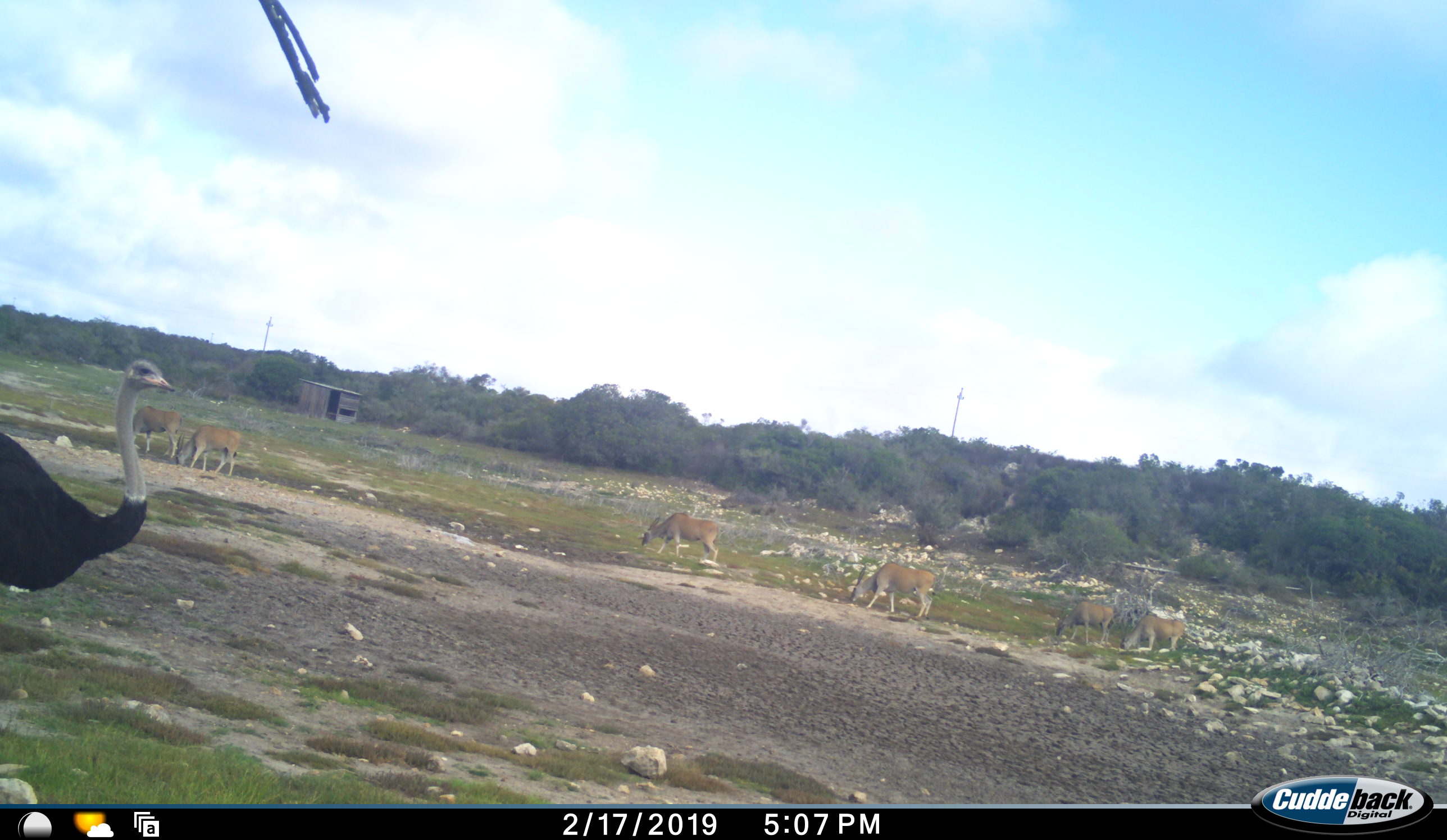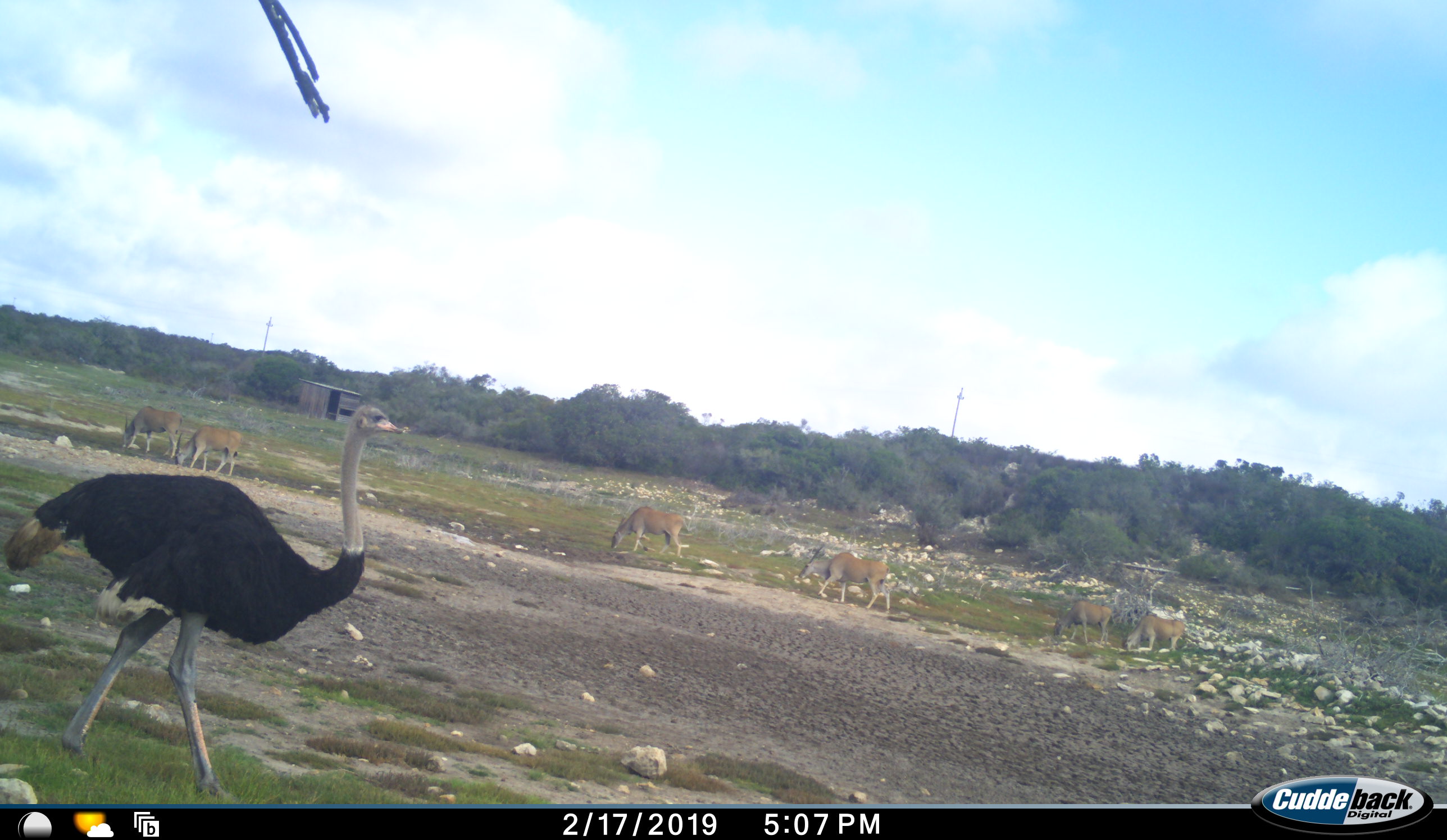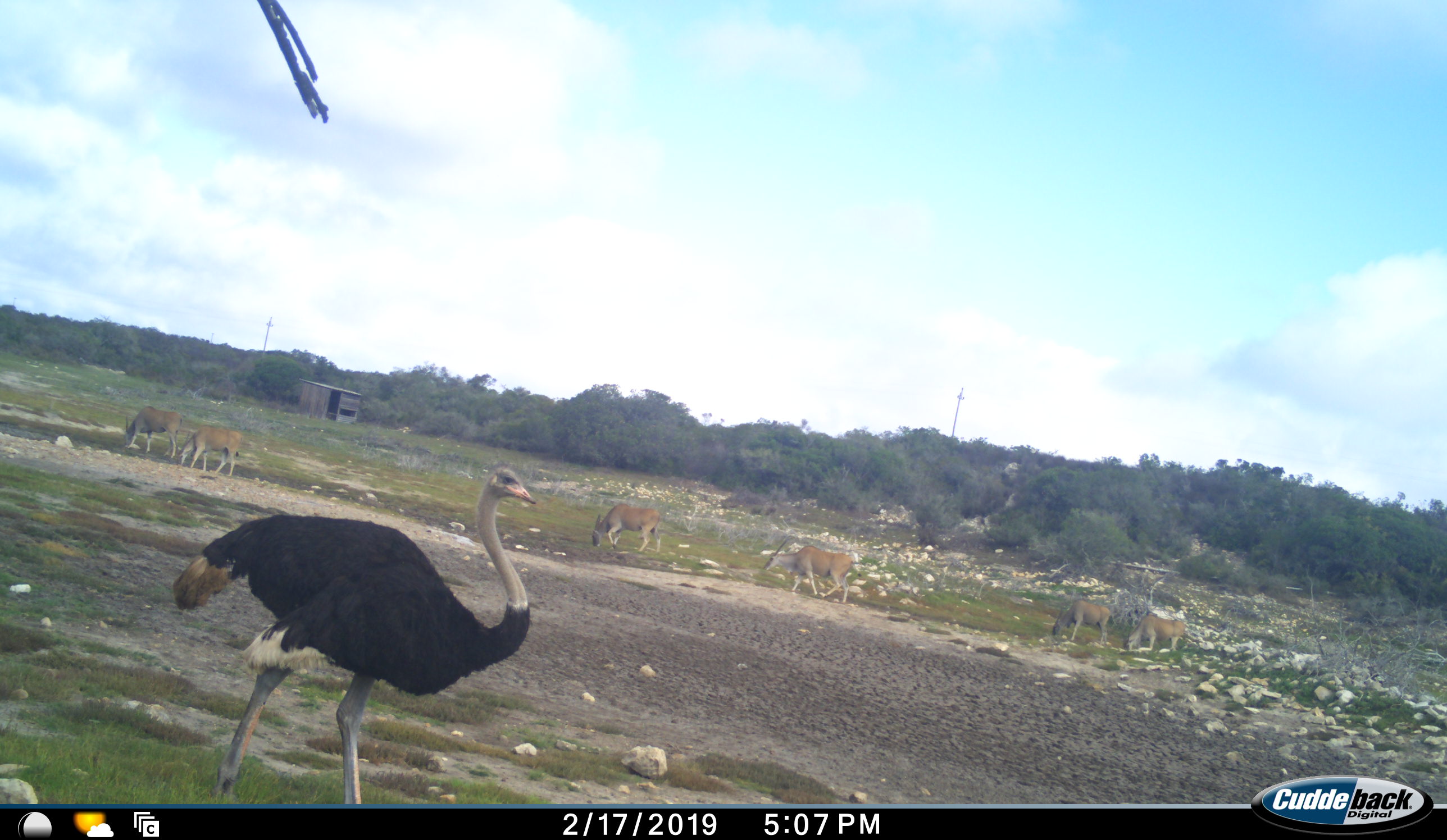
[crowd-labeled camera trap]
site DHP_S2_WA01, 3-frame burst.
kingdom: Animalia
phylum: Chordata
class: Mammalia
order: Artiodactyla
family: Bovidae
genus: Tragelaphus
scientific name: Tragelaphus oryx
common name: eland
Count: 6.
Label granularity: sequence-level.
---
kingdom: Animalia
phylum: Chordata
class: Aves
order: Struthioniformes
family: Struthionidae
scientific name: Struthionidae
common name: ostrich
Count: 1.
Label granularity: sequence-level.